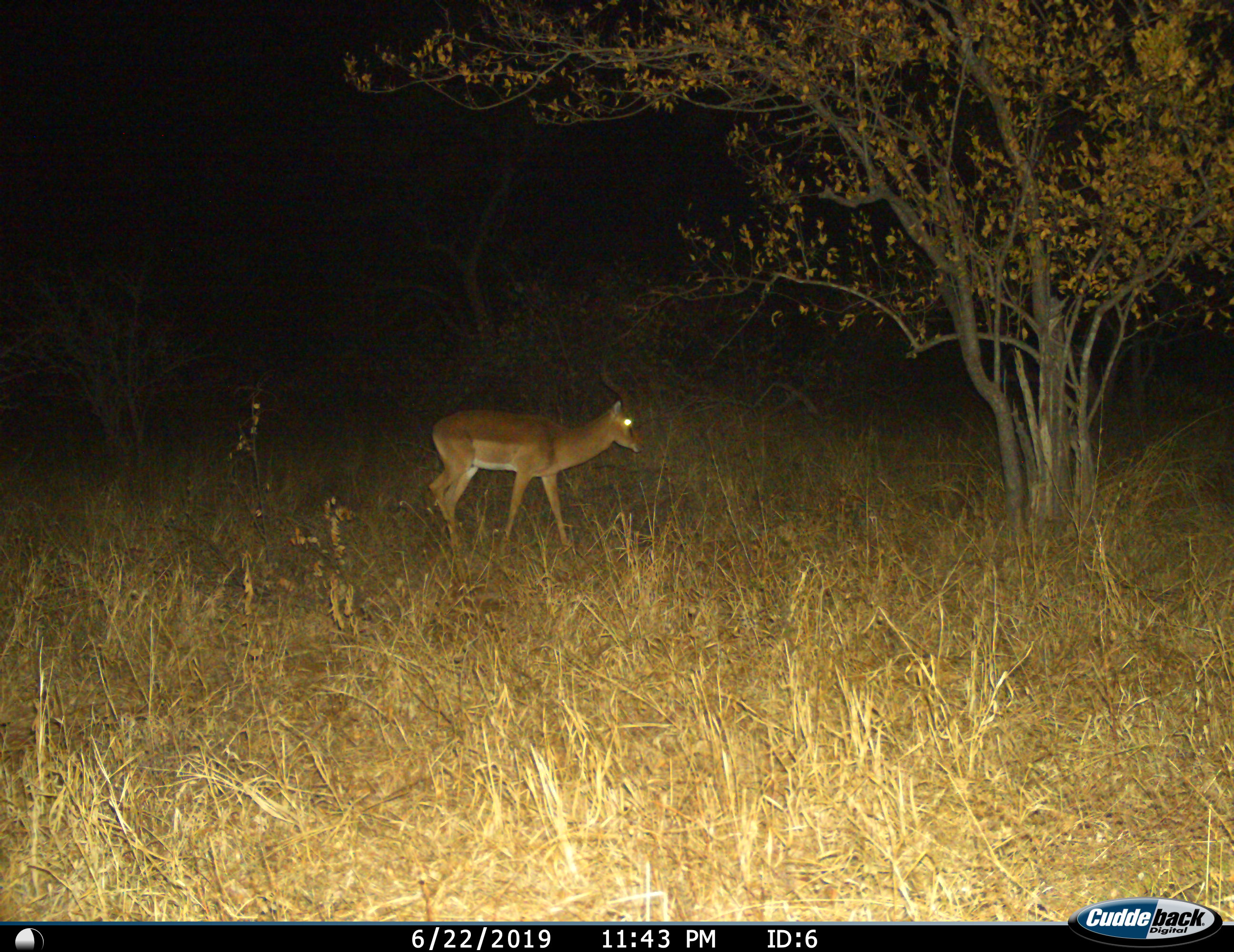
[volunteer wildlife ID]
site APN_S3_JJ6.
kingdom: Animalia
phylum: Chordata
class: Mammalia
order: Artiodactyla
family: Bovidae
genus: Aepyceros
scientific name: Aepyceros melampus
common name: impala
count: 1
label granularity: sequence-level